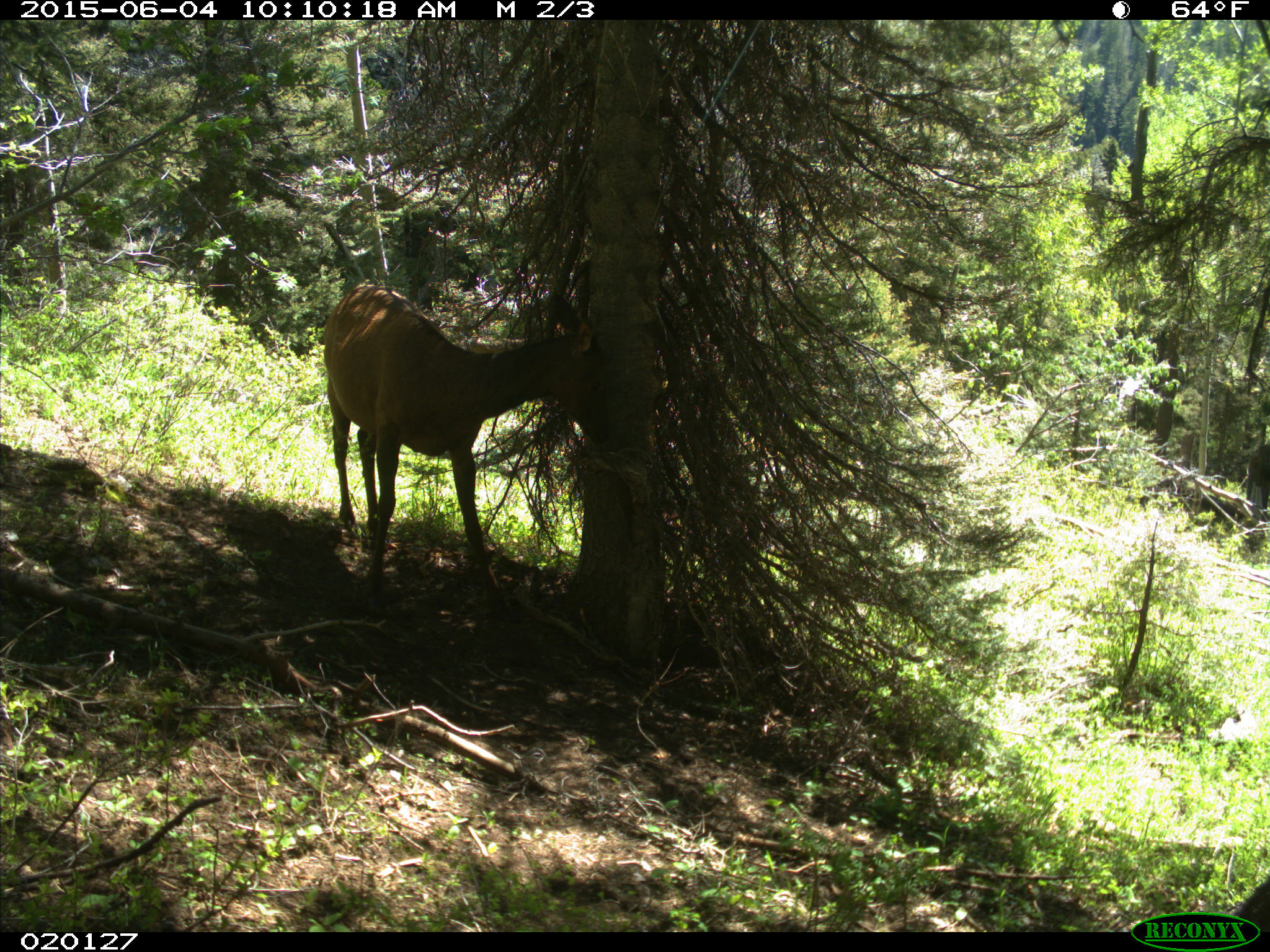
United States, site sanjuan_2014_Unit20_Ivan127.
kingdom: Animalia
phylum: Chordata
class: Mammalia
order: Artiodactyla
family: Cervidae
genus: Cervus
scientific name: Cervus elaphus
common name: red deer